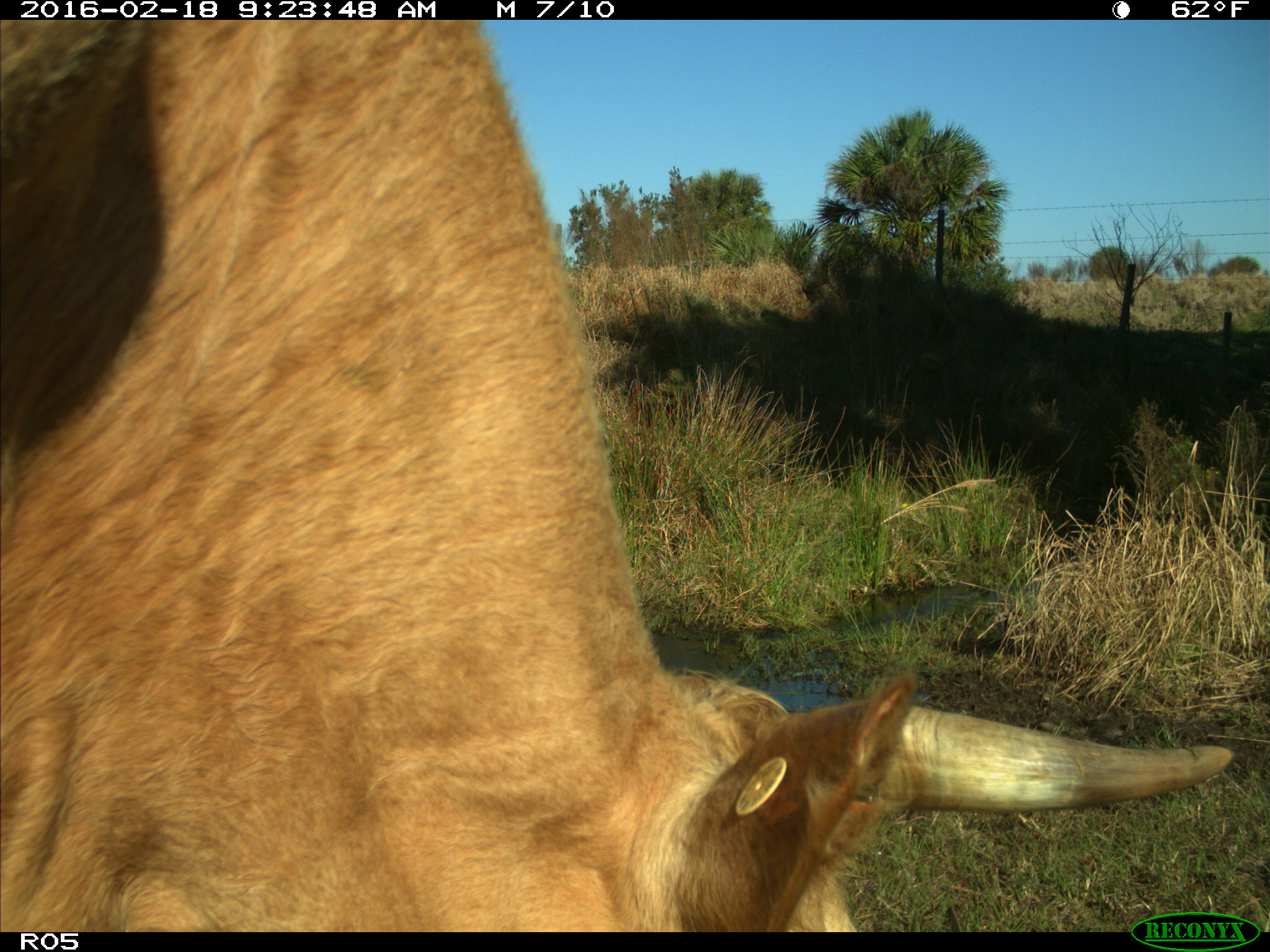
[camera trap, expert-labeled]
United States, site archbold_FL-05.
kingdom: Animalia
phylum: Chordata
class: Mammalia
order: Artiodactyla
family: Bovidae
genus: Bos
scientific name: Bos taurus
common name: domestic cow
Bos taurus (domestic cow).